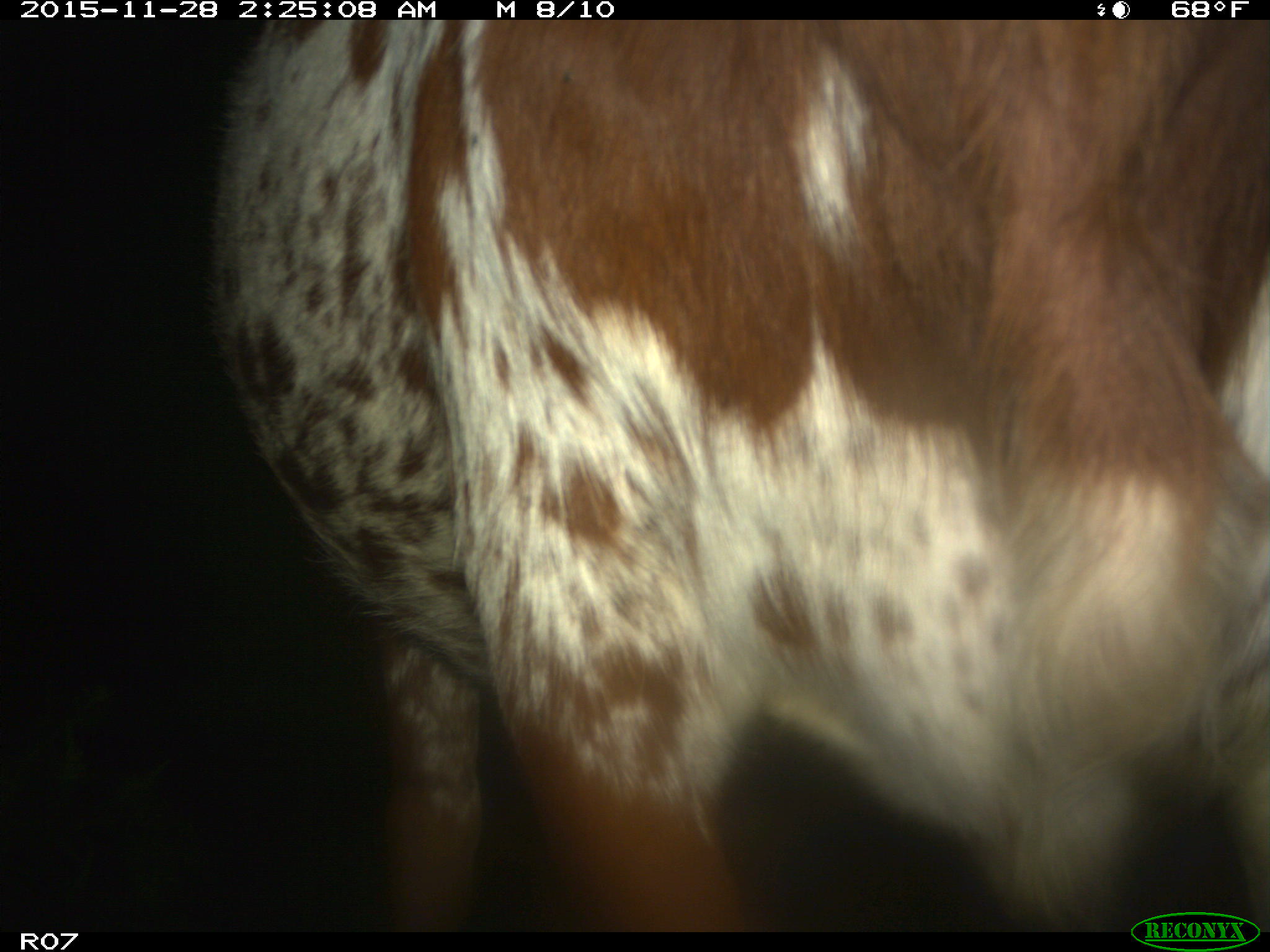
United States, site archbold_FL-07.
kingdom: Animalia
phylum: Chordata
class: Mammalia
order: Artiodactyla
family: Bovidae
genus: Bos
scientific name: Bos taurus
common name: domestic cow